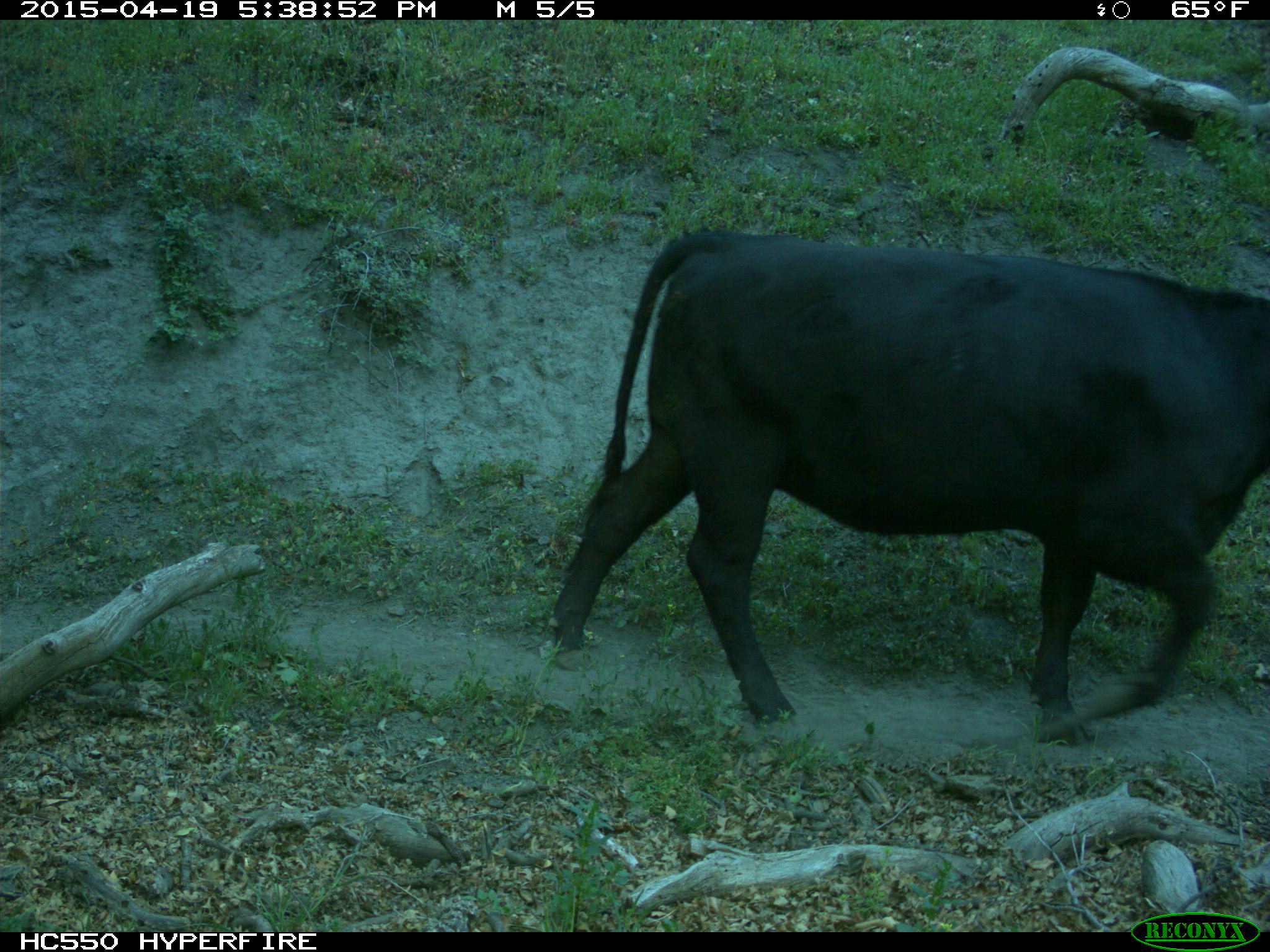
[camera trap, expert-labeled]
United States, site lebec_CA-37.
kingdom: Animalia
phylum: Chordata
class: Mammalia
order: Artiodactyla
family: Bovidae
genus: Bos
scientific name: Bos taurus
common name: domestic cow